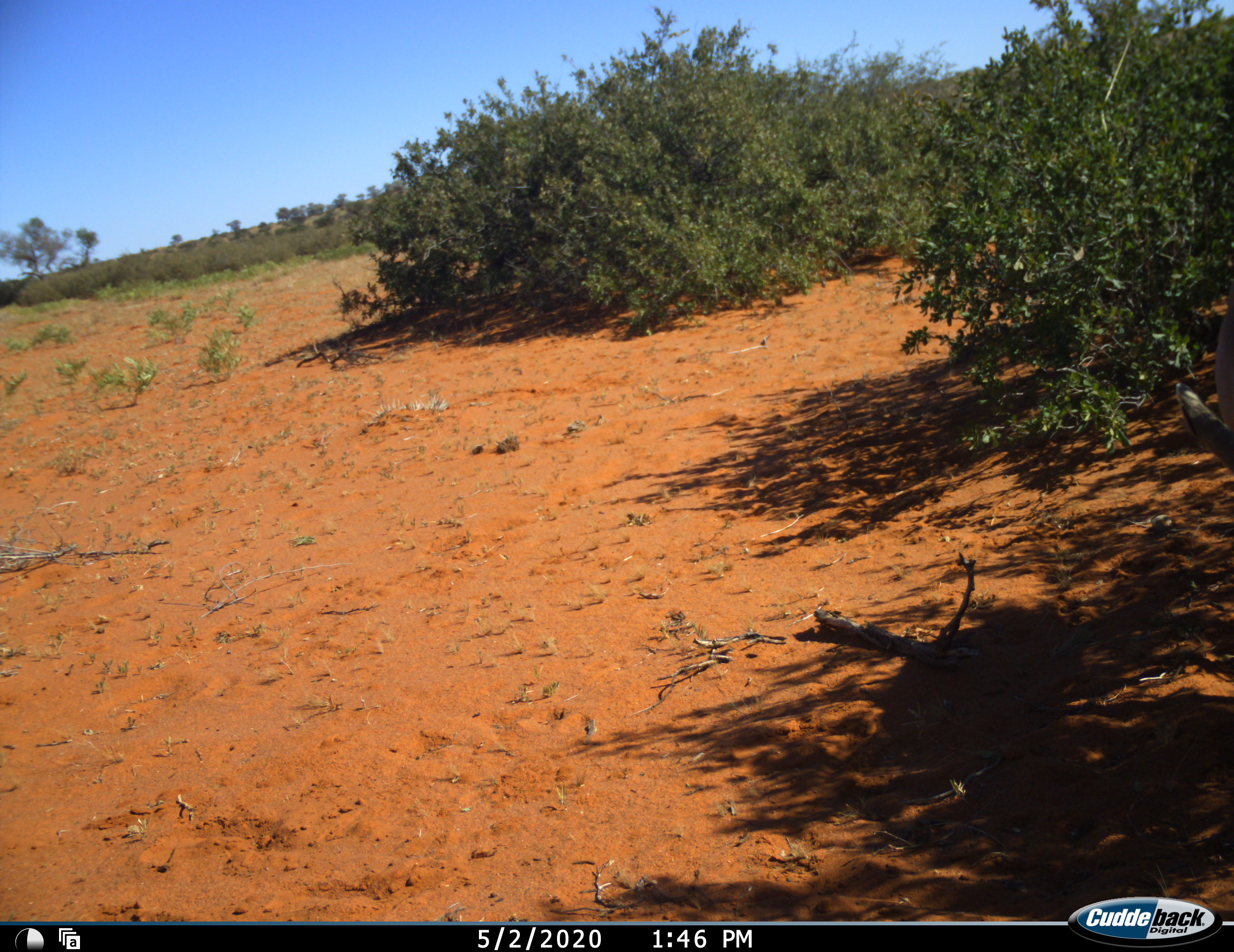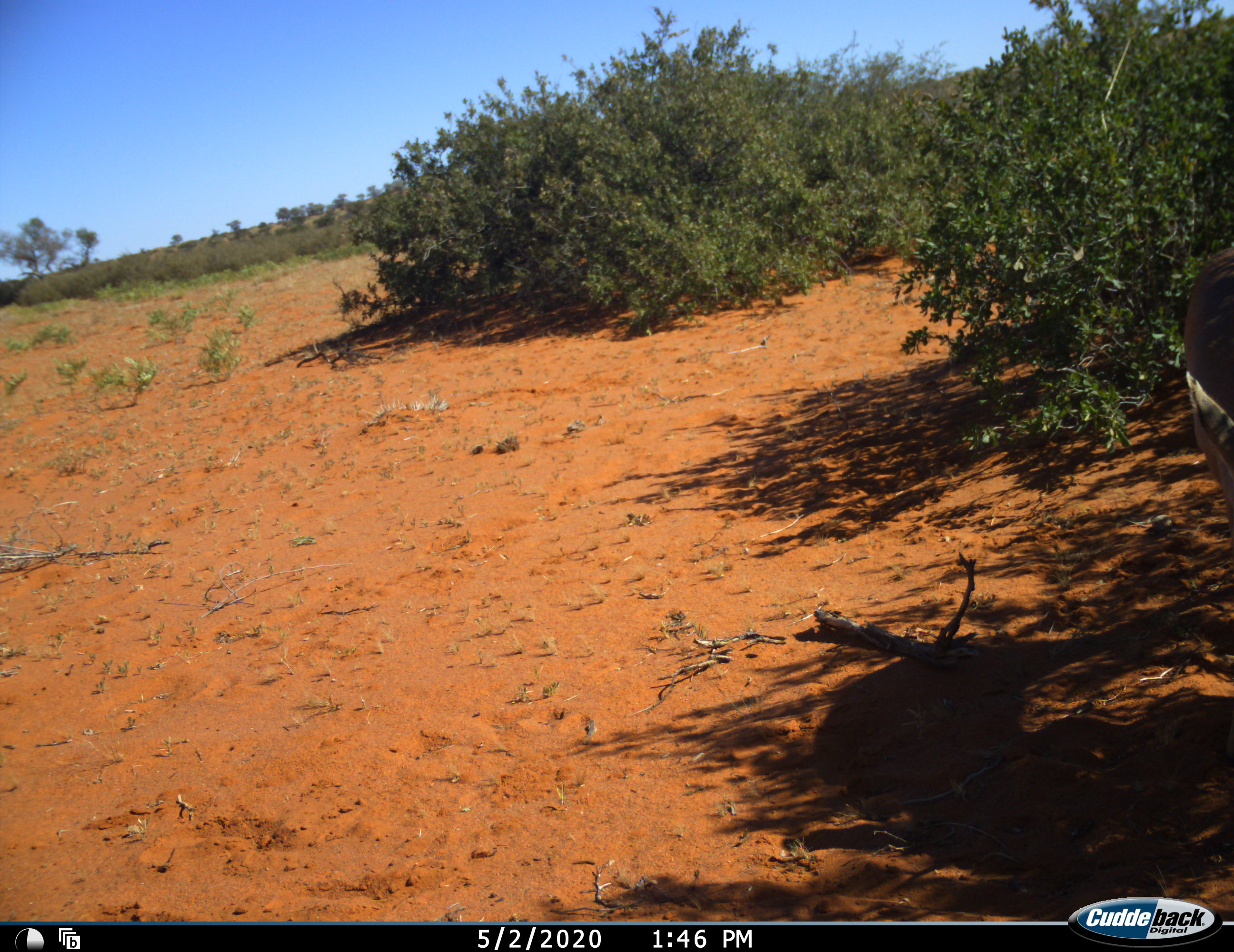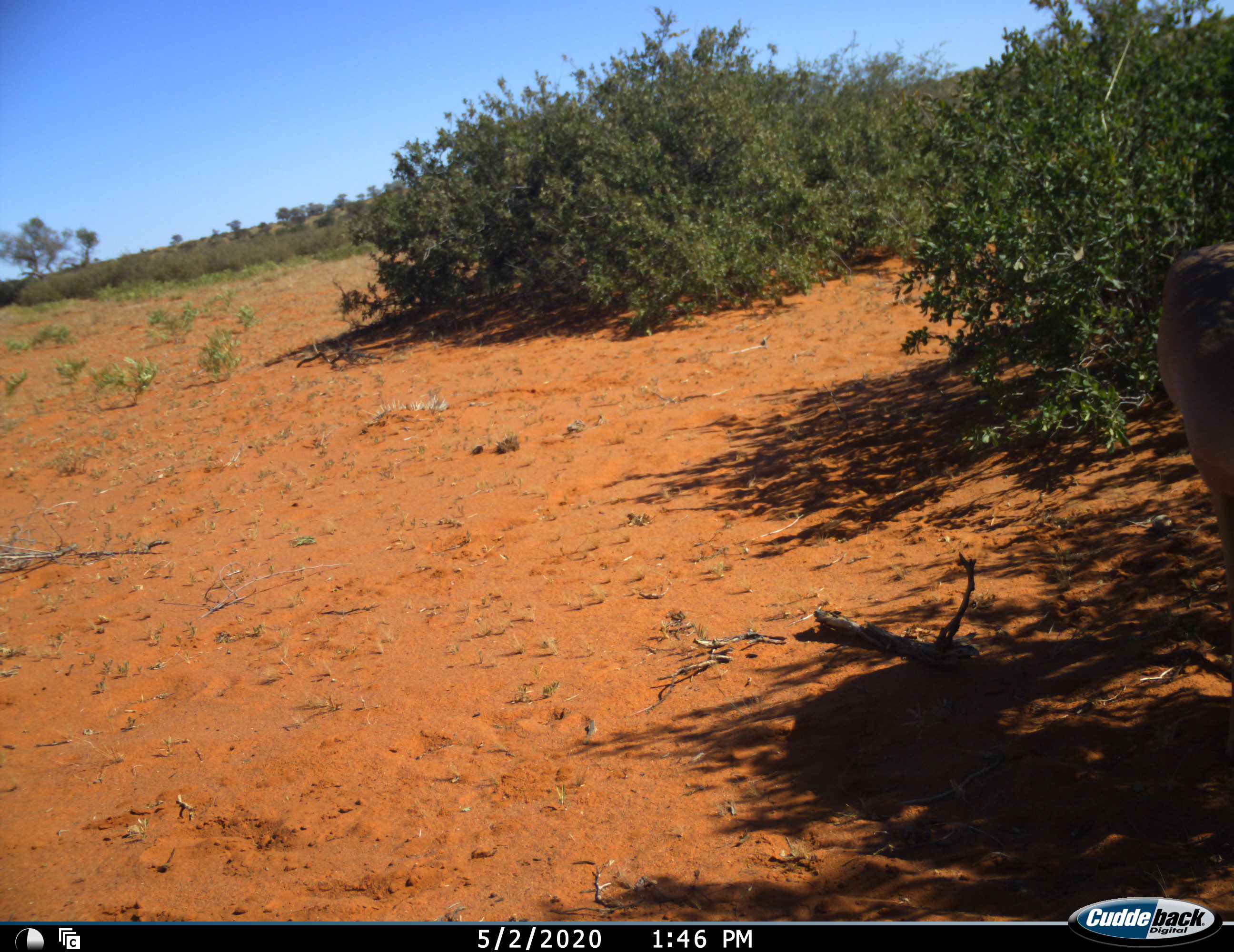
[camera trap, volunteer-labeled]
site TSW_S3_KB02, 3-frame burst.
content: unidentified animal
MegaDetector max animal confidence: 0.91